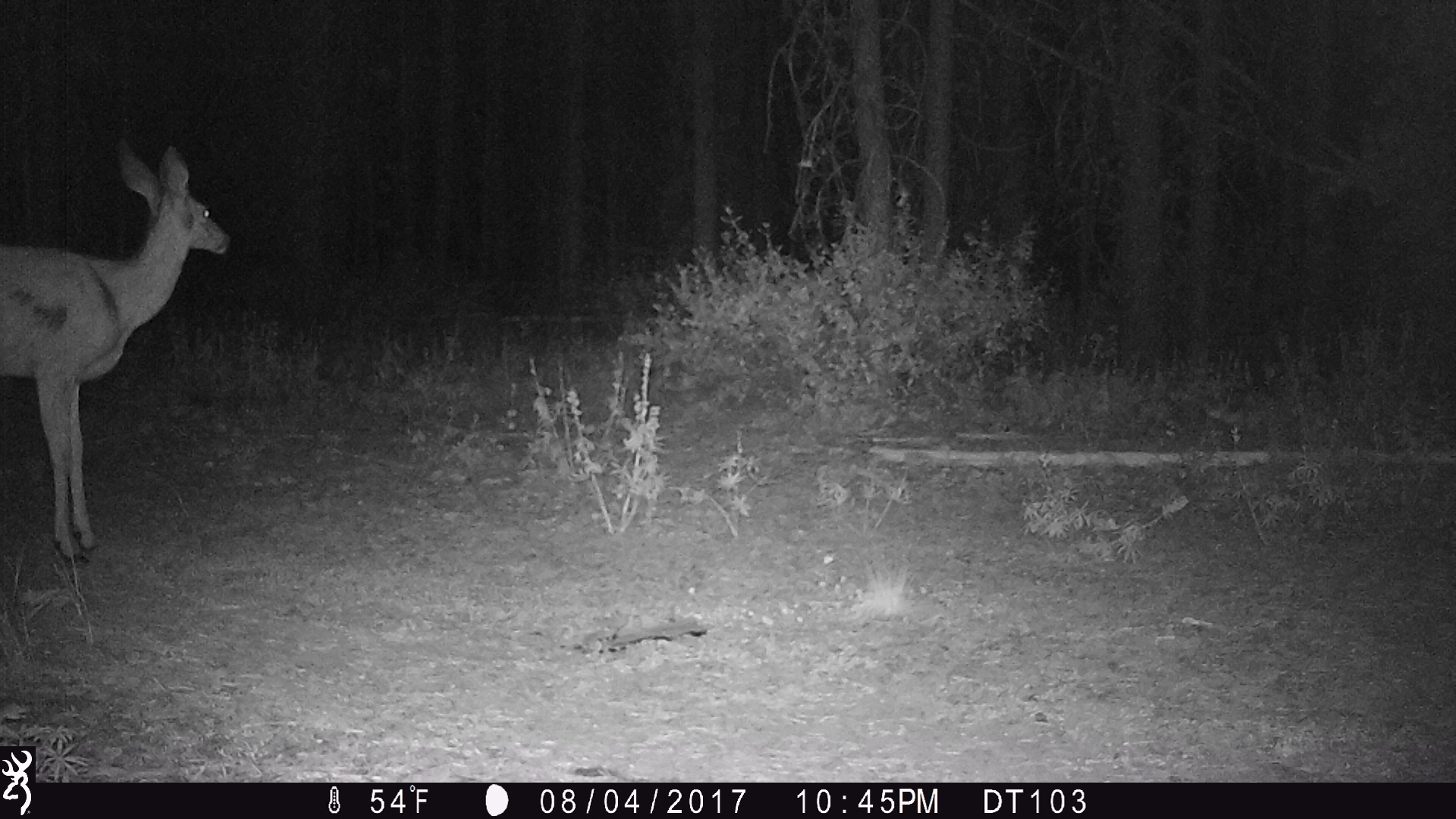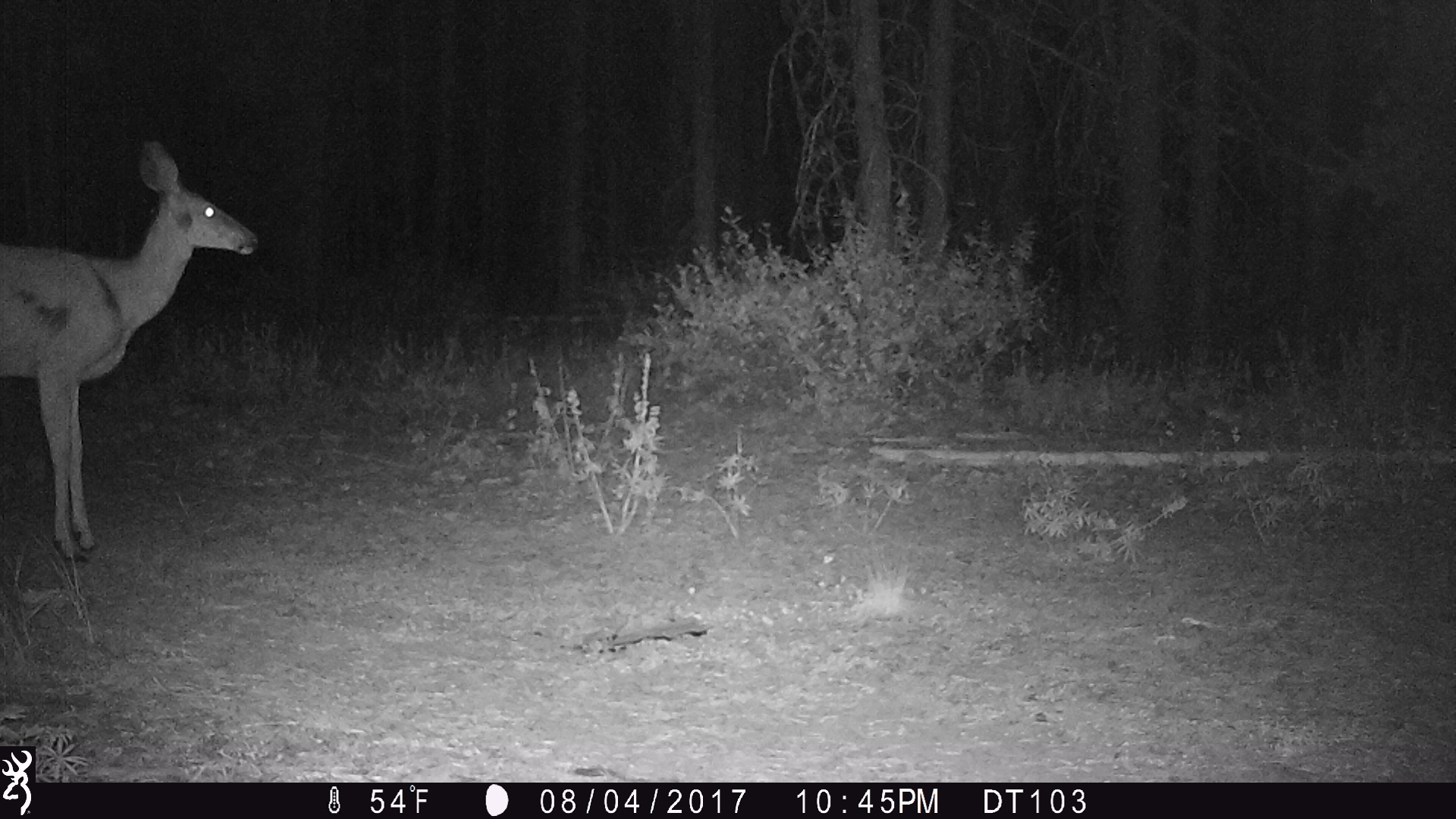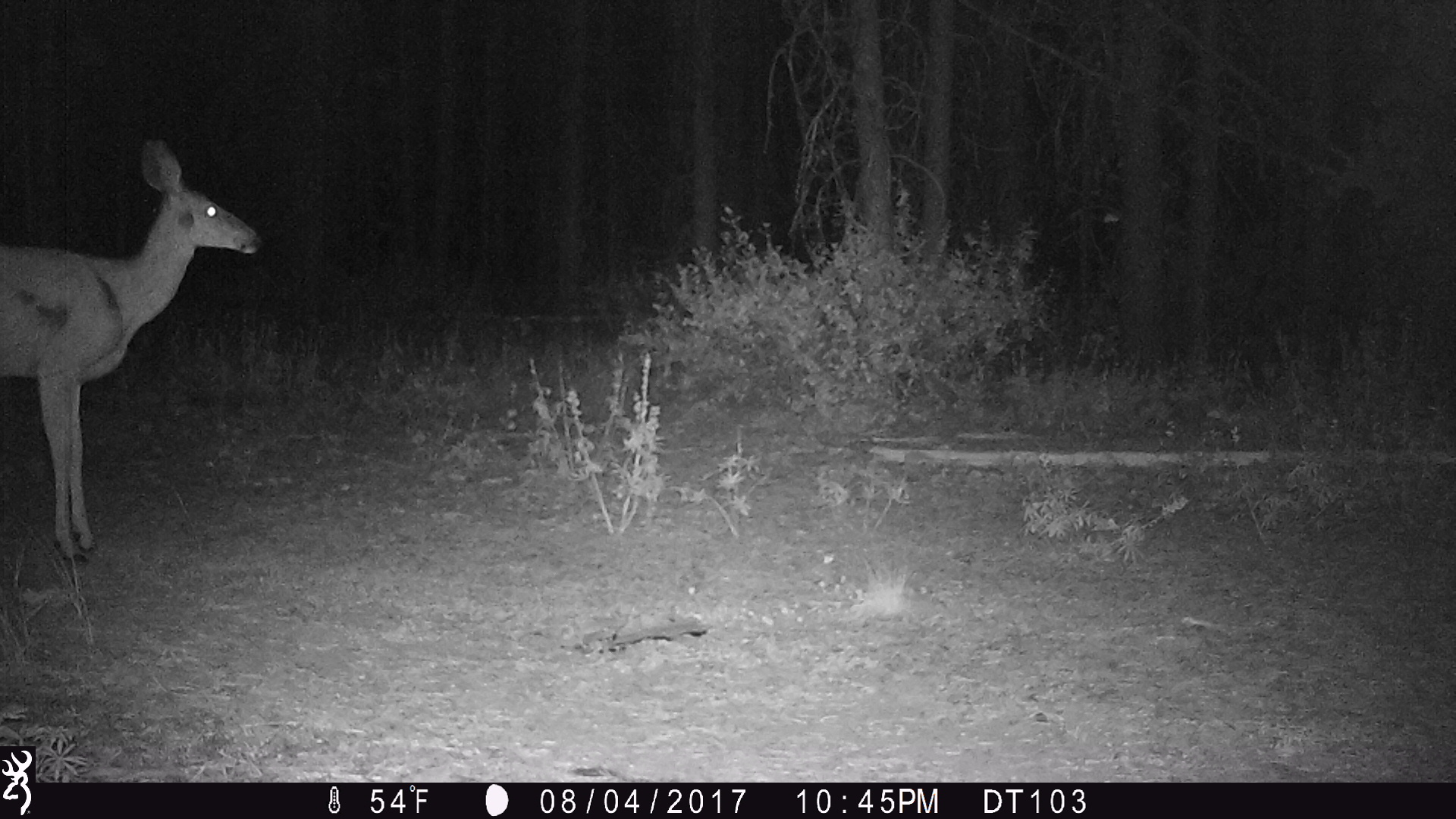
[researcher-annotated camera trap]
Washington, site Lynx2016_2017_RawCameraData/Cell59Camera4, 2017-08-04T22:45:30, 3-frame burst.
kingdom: Animalia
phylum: Chordata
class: Mammalia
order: Artiodactyla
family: Cervidae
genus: Odocoileus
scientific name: Odocoileus hemionus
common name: mule deer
Odocoileus hemionus (mule deer). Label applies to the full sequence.